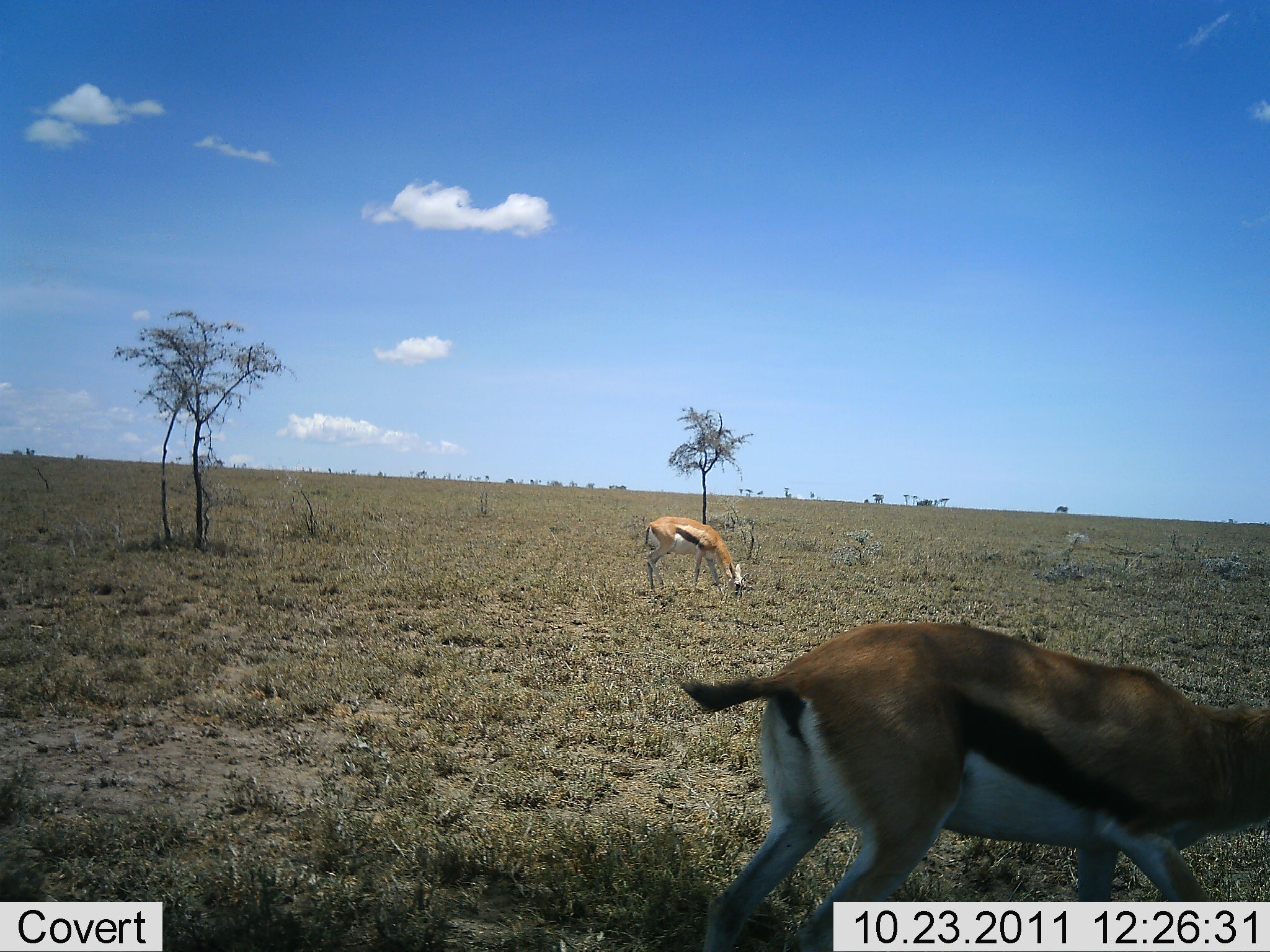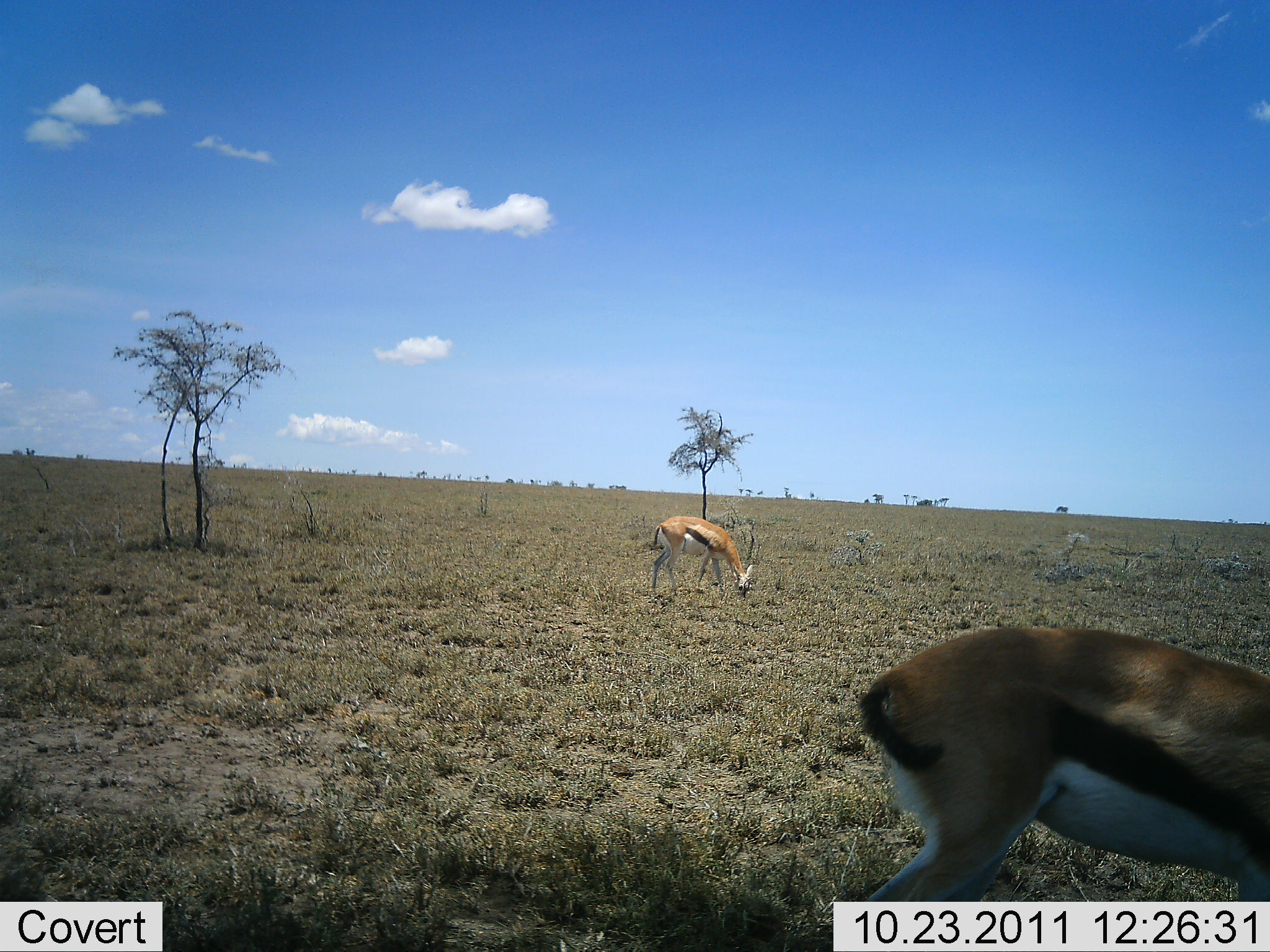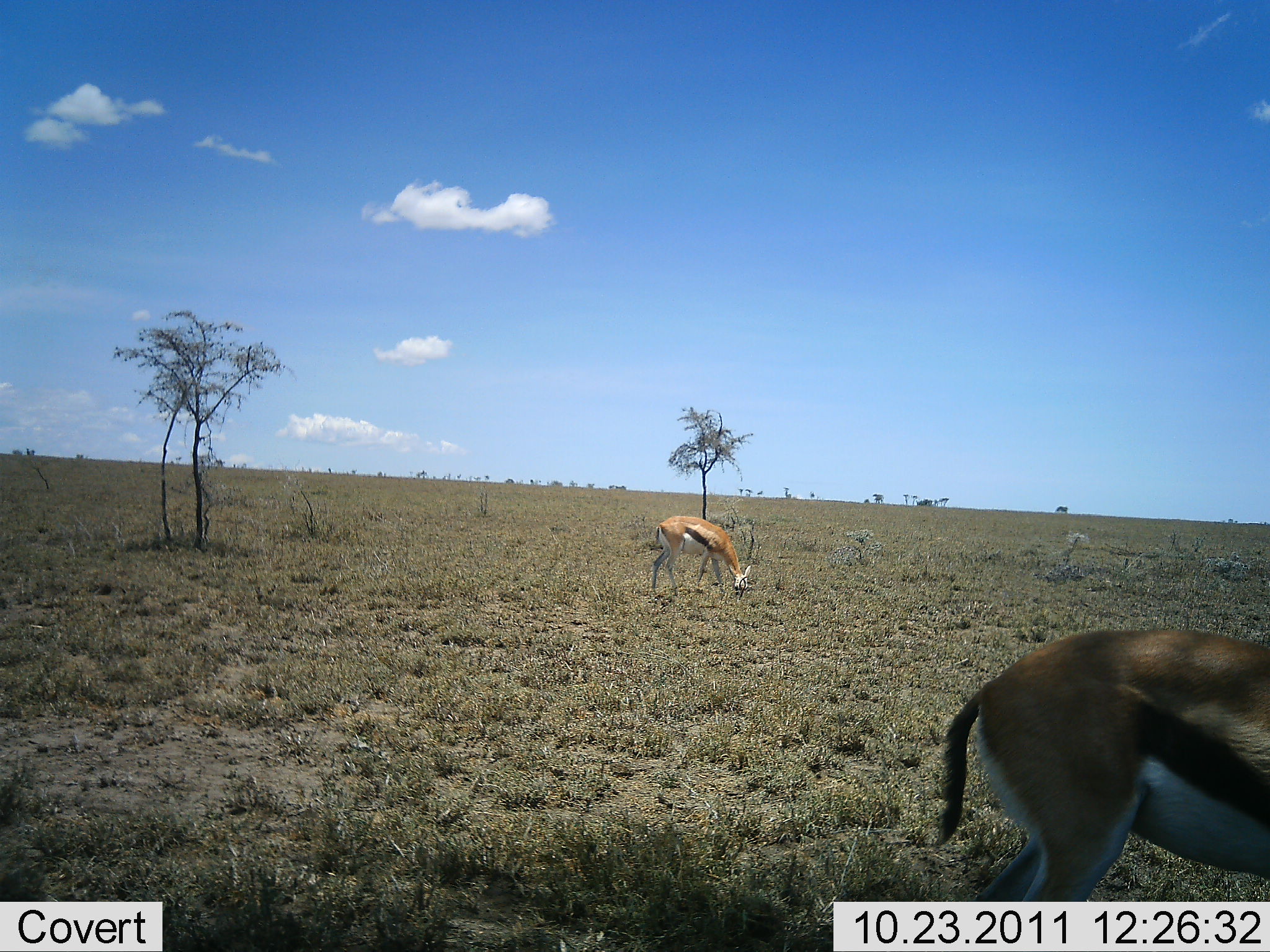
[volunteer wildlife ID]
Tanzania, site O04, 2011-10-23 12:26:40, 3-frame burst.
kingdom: Animalia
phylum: Chordata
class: Mammalia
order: Artiodactyla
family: Bovidae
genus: Eudorcas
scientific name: Eudorcas thomsonii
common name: thomson's gazelle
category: gazellethomsons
Gazellethomsons (thomson's gazelle) (Eudorcas thomsonii), count 2. Behavior (volunteer vote fractions): standing 42%, resting 0%, moving 58%, interacting 0%. Young present (vote fraction): 0%. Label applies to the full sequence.